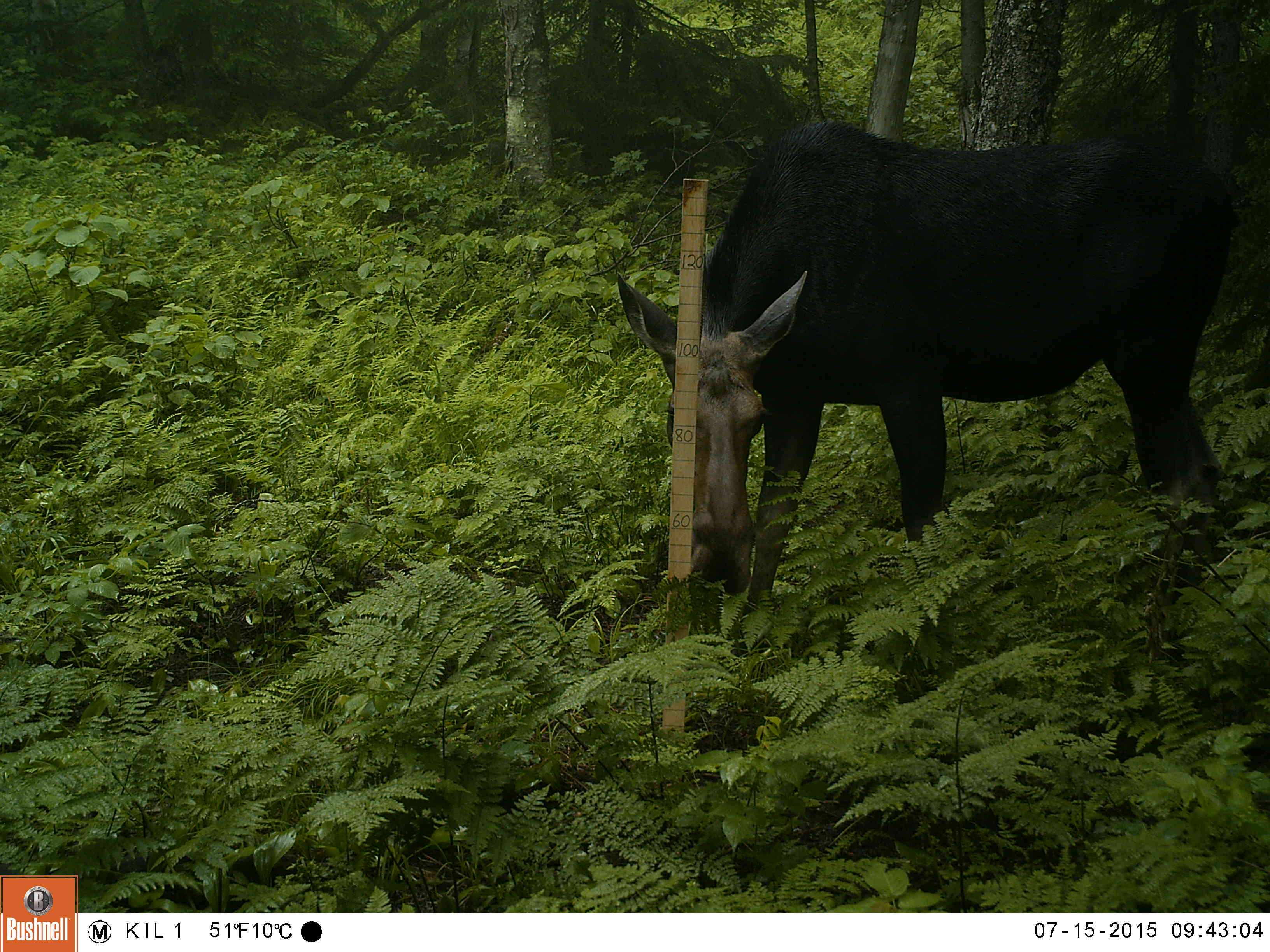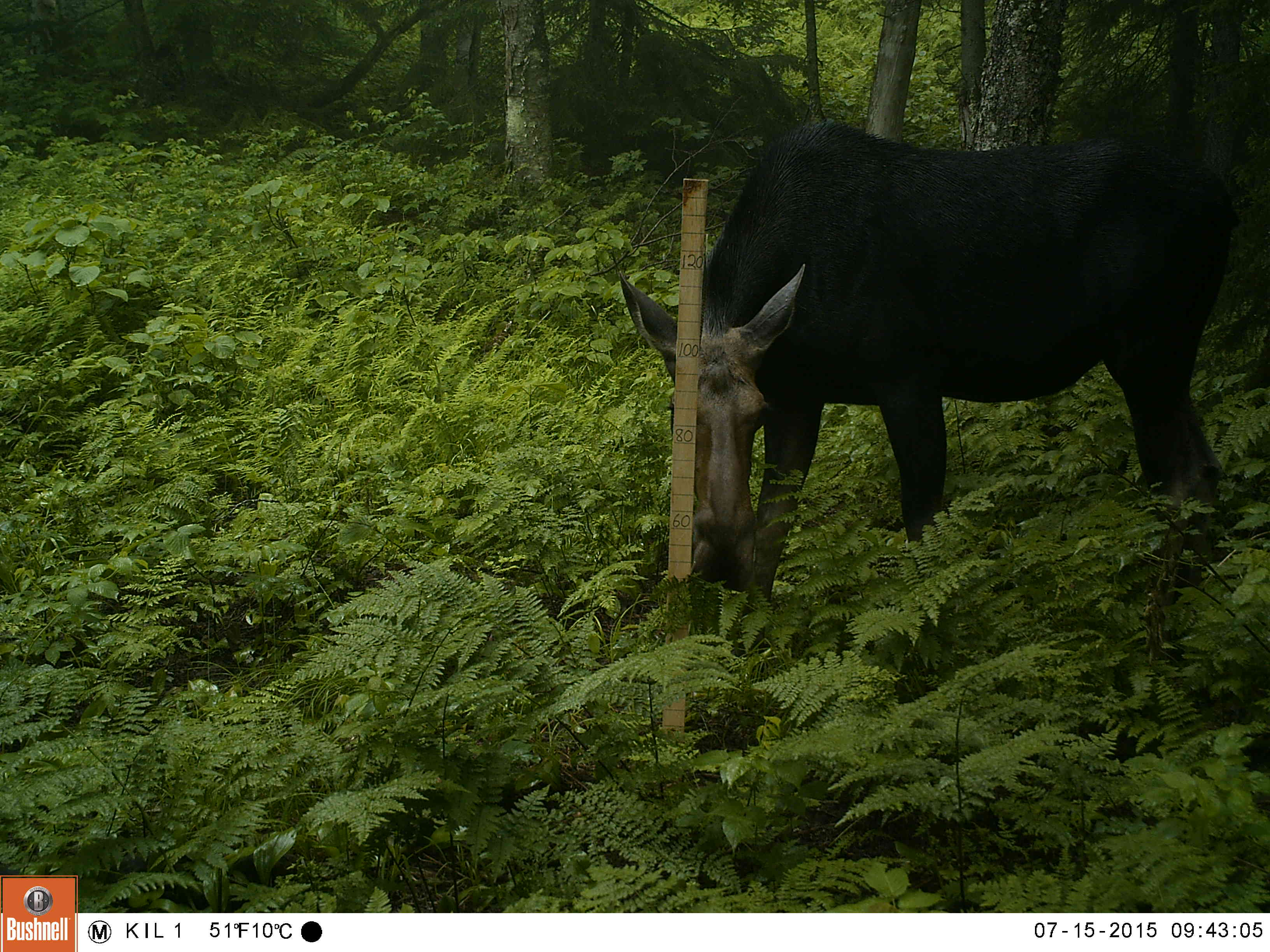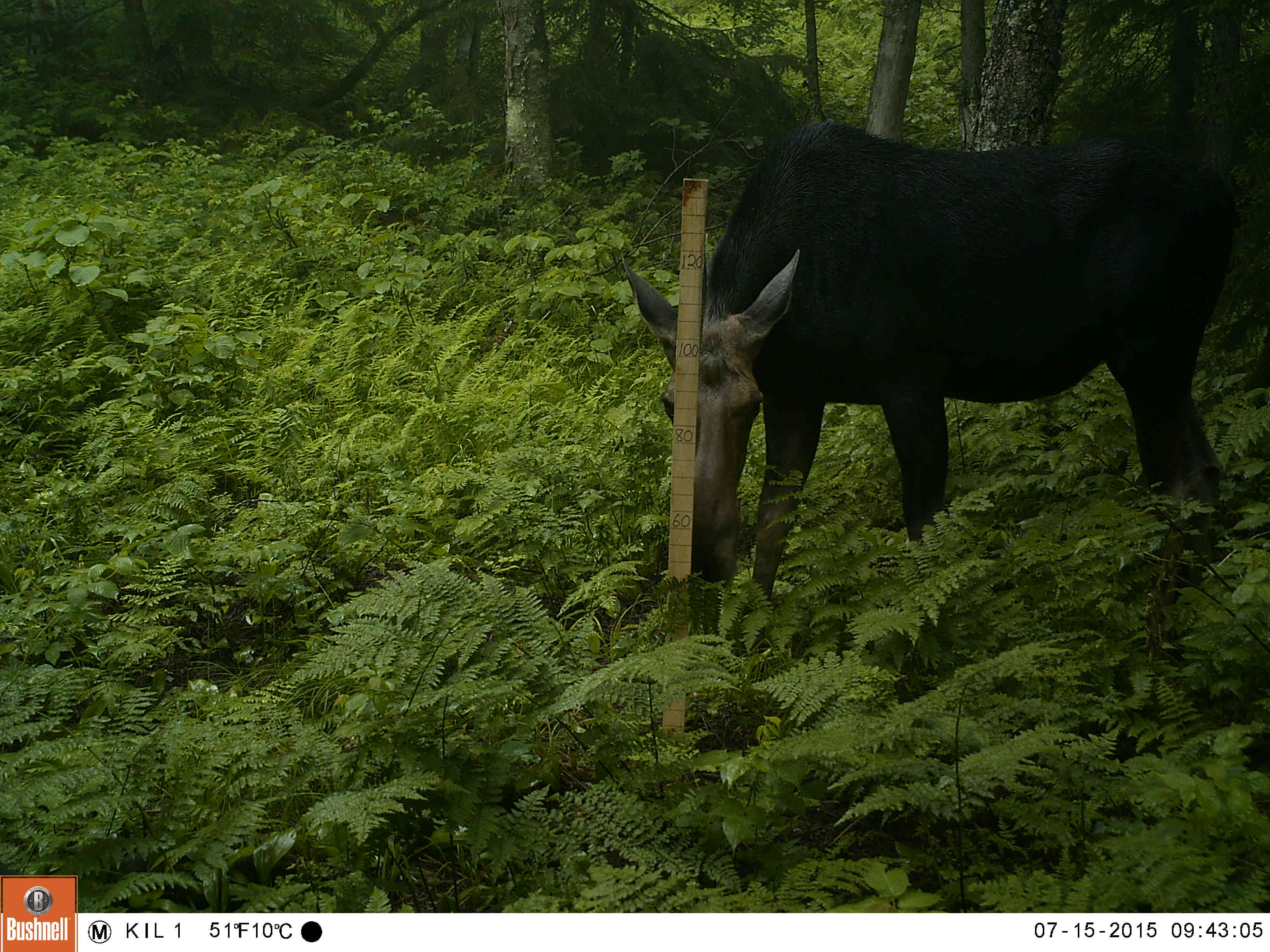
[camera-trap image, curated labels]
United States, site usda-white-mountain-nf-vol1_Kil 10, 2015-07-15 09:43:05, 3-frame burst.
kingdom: Animalia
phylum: Chordata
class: Mammalia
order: Artiodactyla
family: Cervidae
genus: Alces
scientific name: Alces alces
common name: moose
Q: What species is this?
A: Moose (Alces alces).